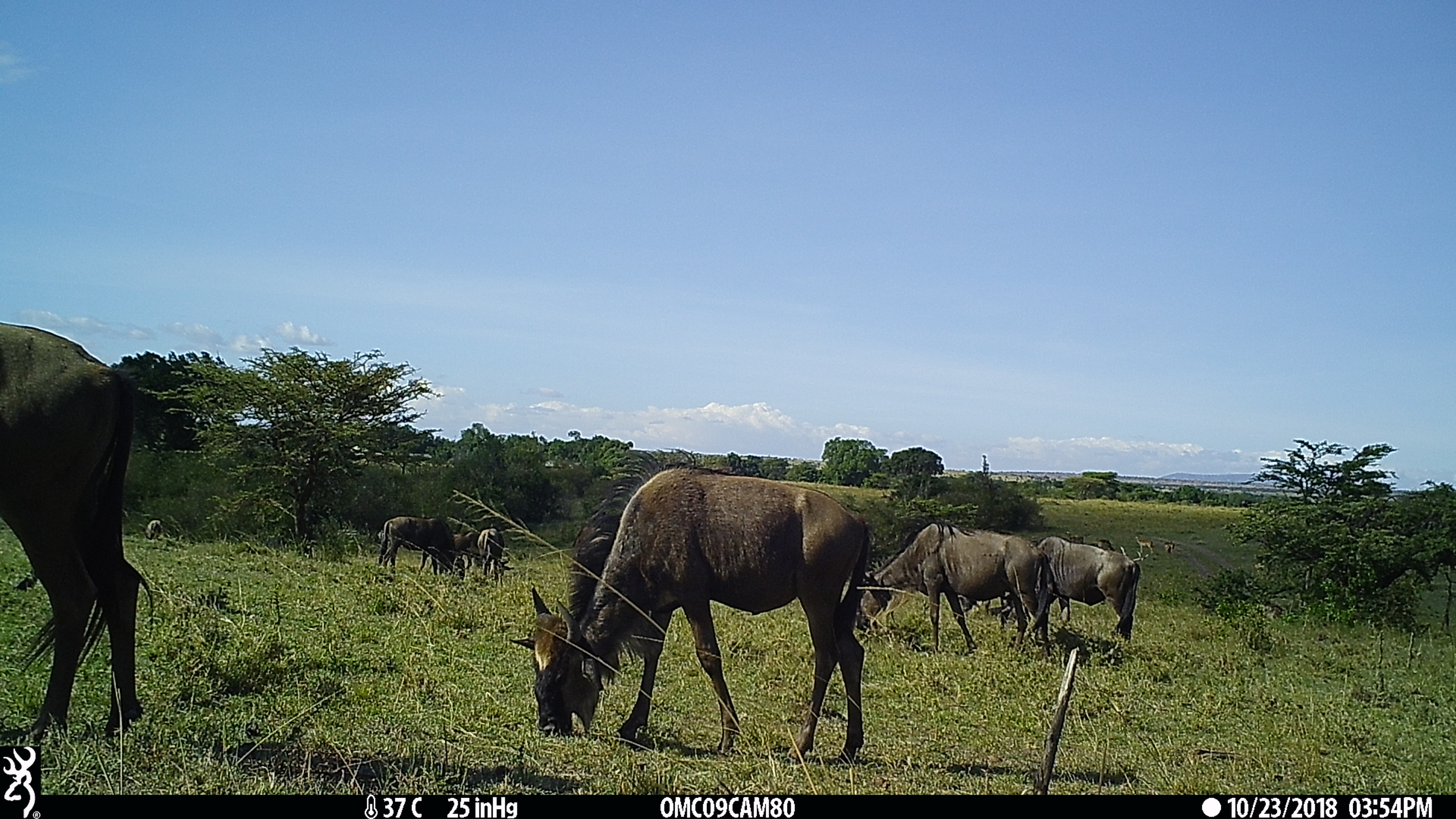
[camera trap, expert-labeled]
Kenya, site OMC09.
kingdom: Animalia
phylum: Chordata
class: Mammalia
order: Artiodactyla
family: Bovidae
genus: Connochaetes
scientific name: Connochaetes taurinus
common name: blue wildebeest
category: wildebeest